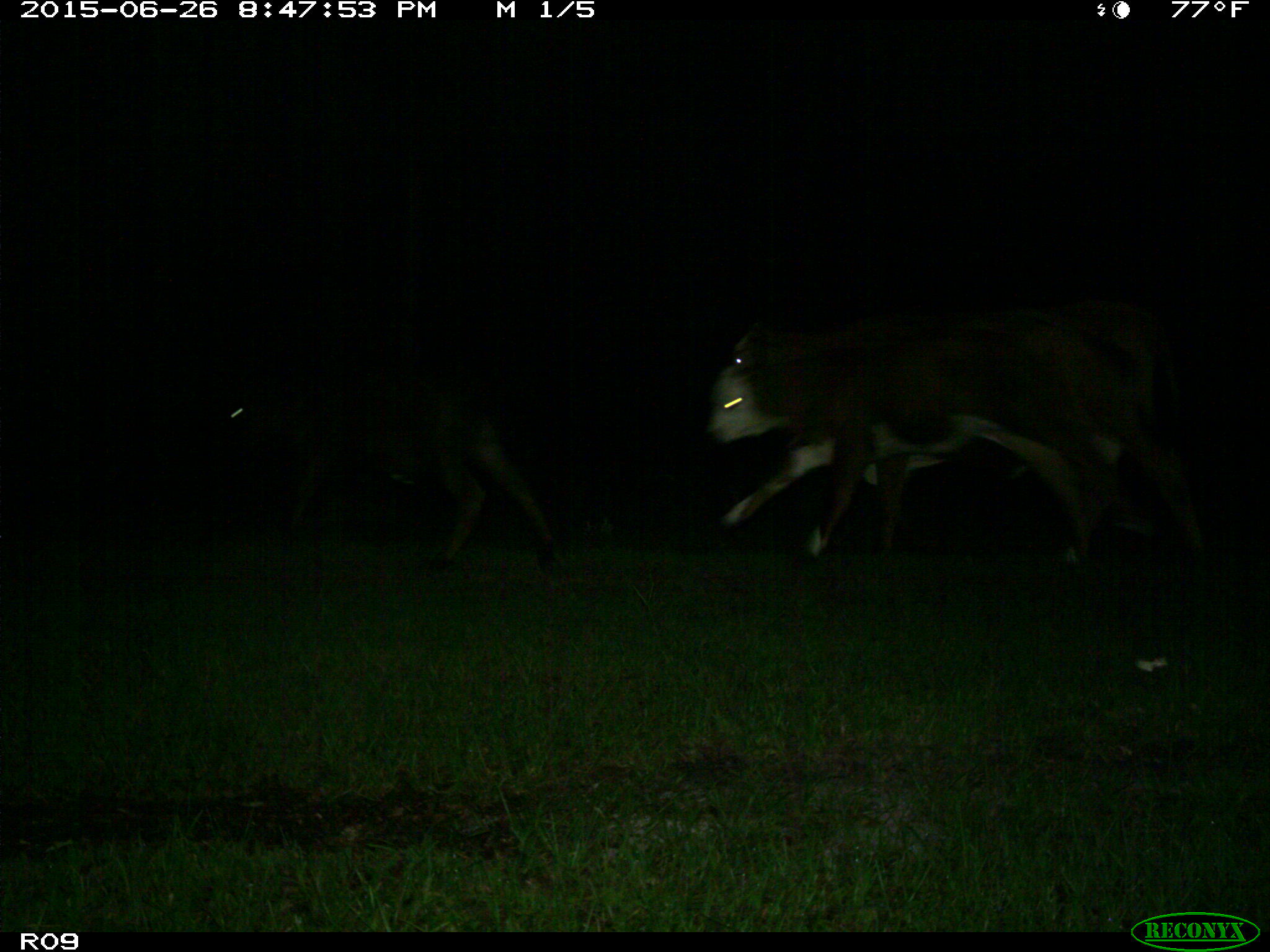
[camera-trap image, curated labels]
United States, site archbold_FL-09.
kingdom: Animalia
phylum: Chordata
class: Mammalia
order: Artiodactyla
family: Bovidae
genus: Bos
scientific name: Bos taurus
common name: domestic cow